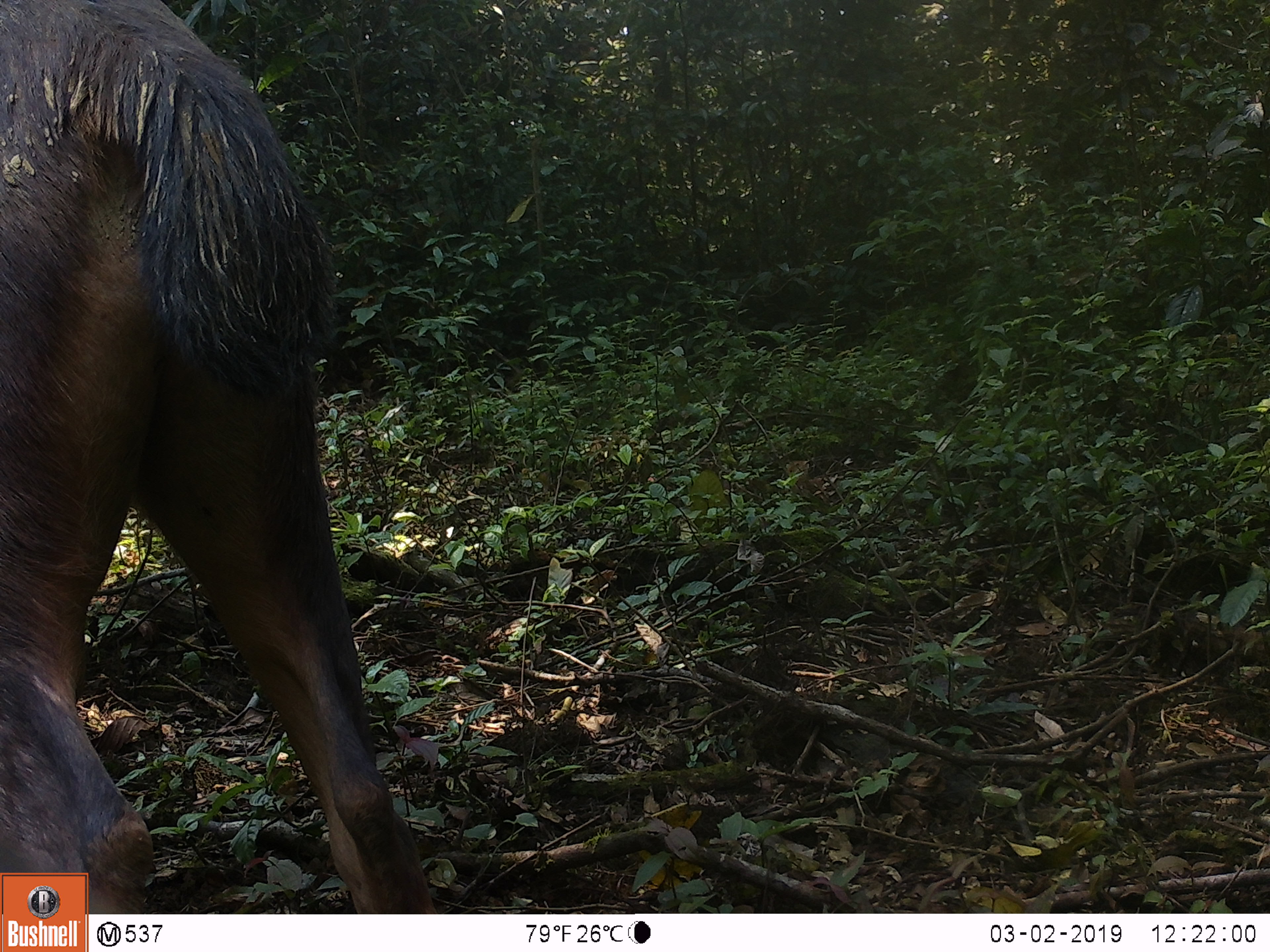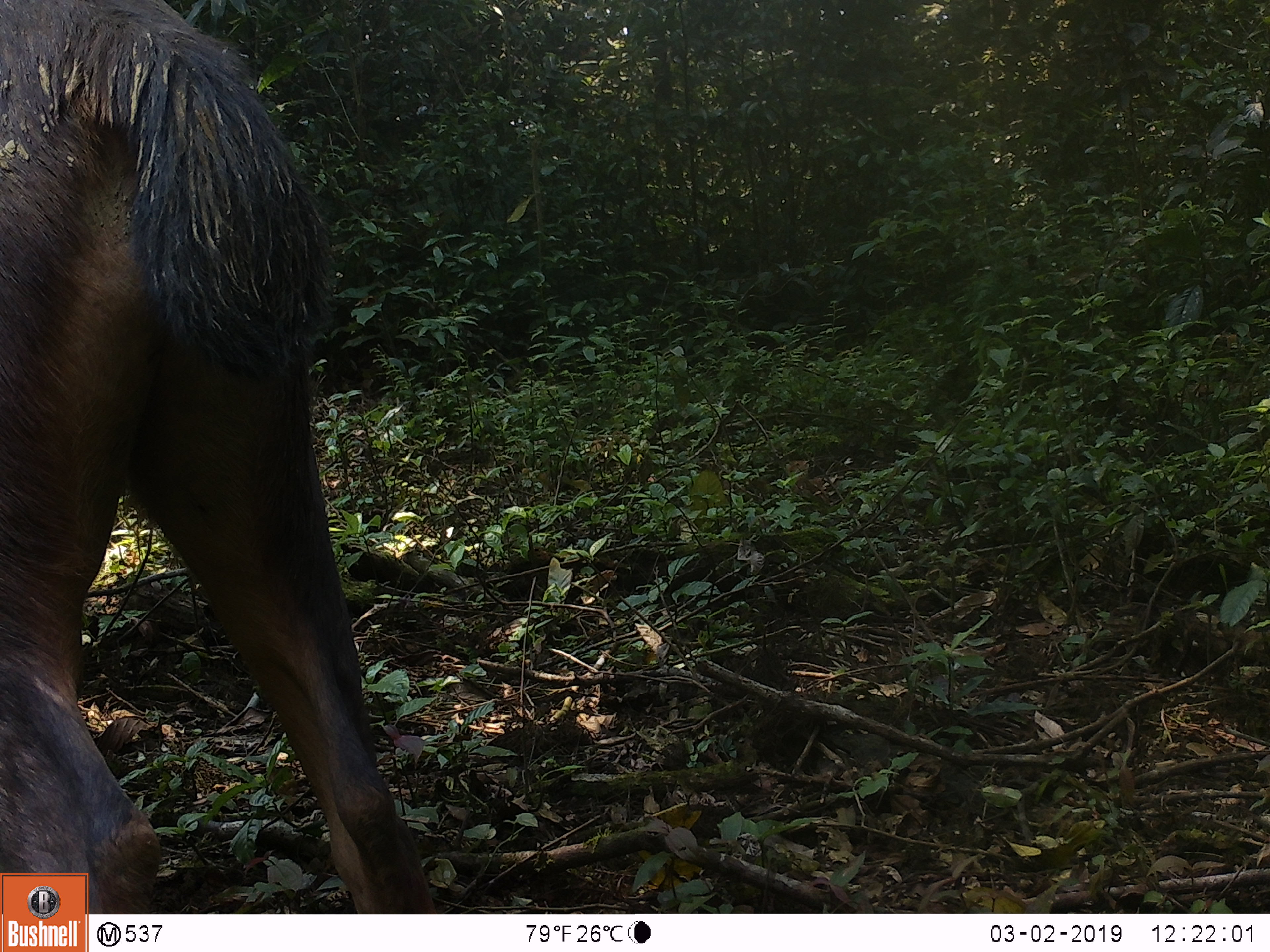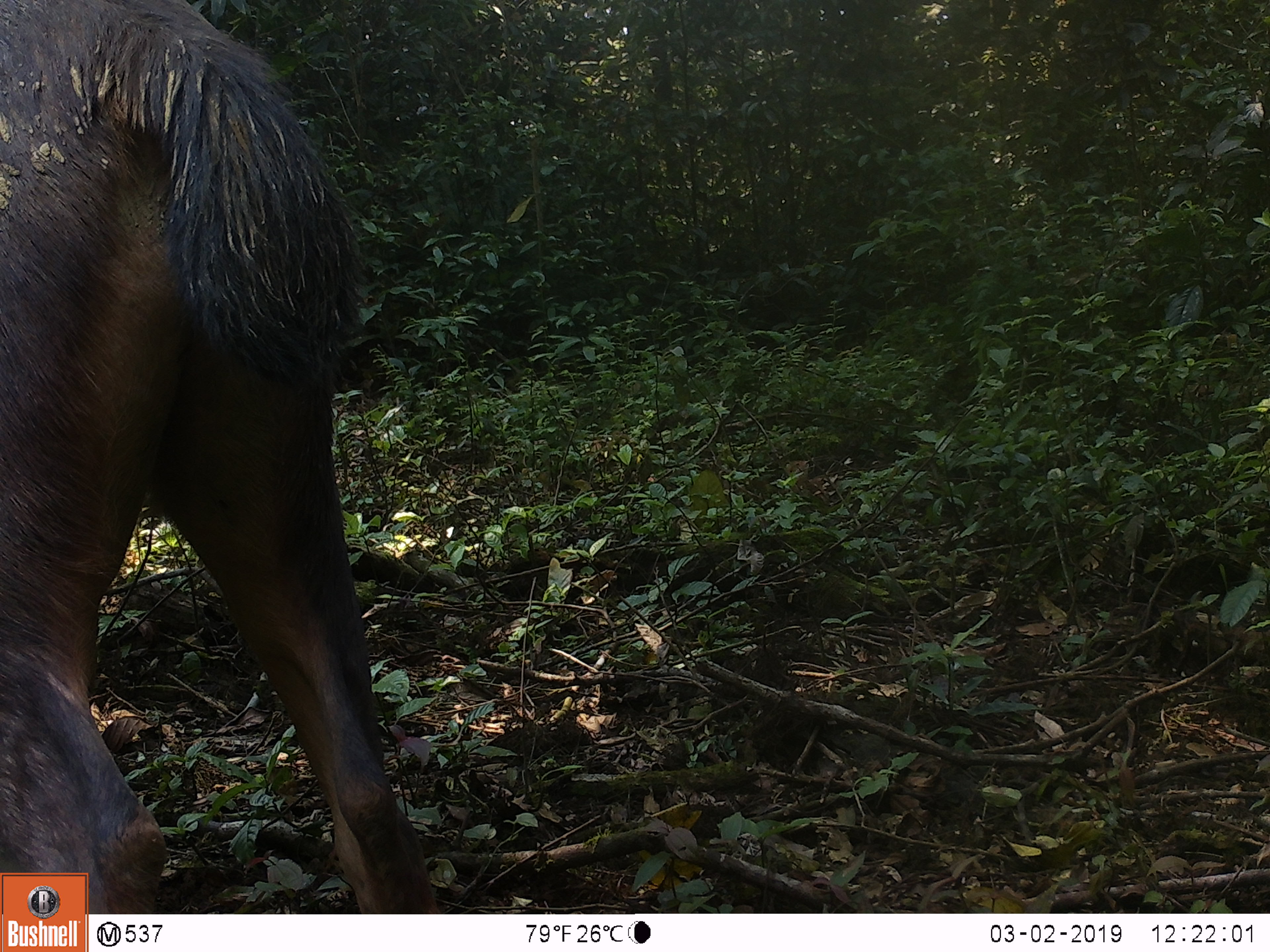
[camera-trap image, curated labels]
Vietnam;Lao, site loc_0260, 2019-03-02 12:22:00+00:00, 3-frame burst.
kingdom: Animalia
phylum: Chordata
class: Mammalia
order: Artiodactyla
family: Cervidae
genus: Rusa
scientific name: Rusa unicolor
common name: sambar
Sambar (Rusa unicolor). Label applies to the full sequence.